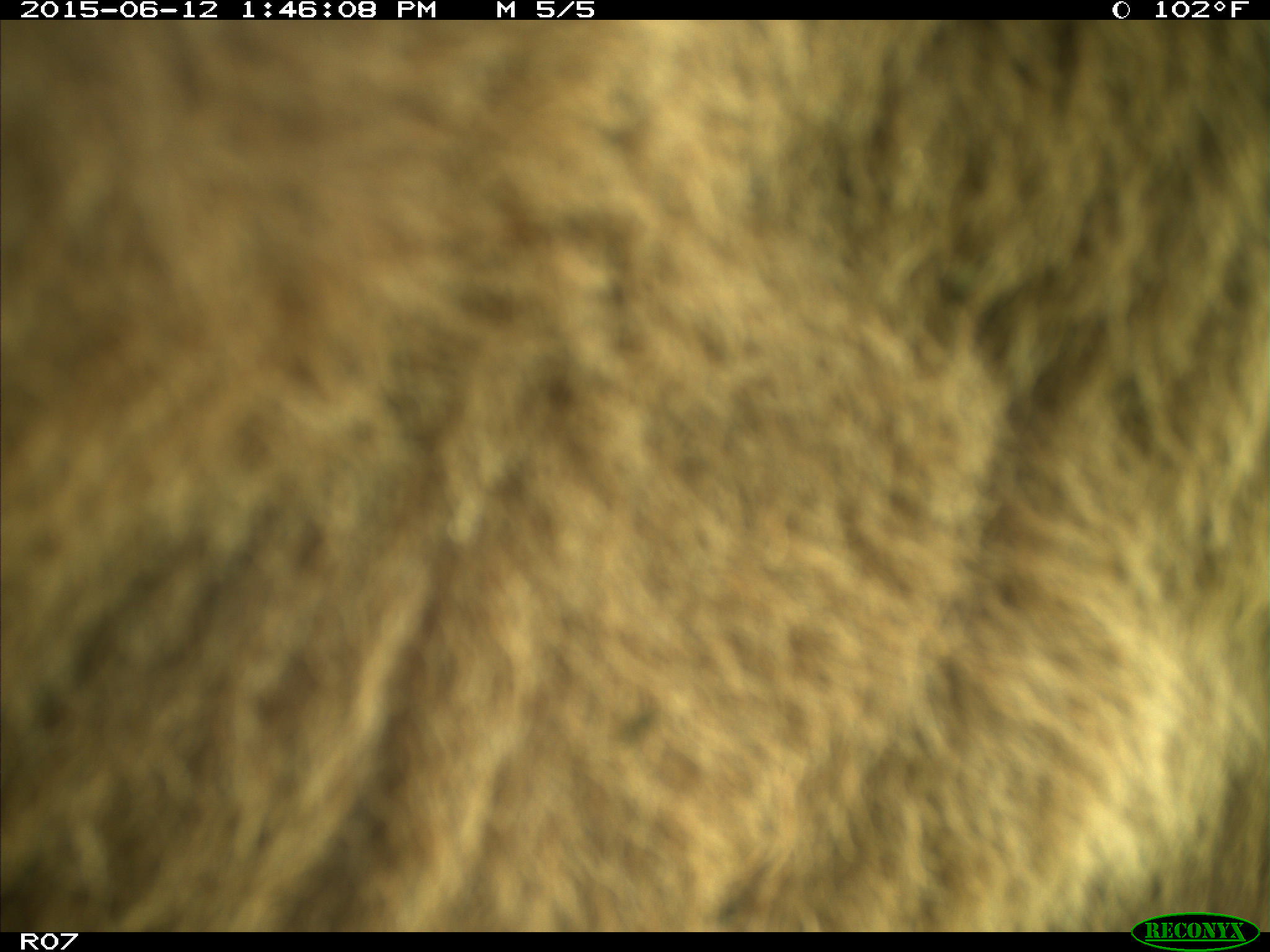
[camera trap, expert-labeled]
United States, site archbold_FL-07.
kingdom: Animalia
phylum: Chordata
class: Mammalia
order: Artiodactyla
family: Bovidae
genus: Bos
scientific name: Bos taurus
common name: domestic cow